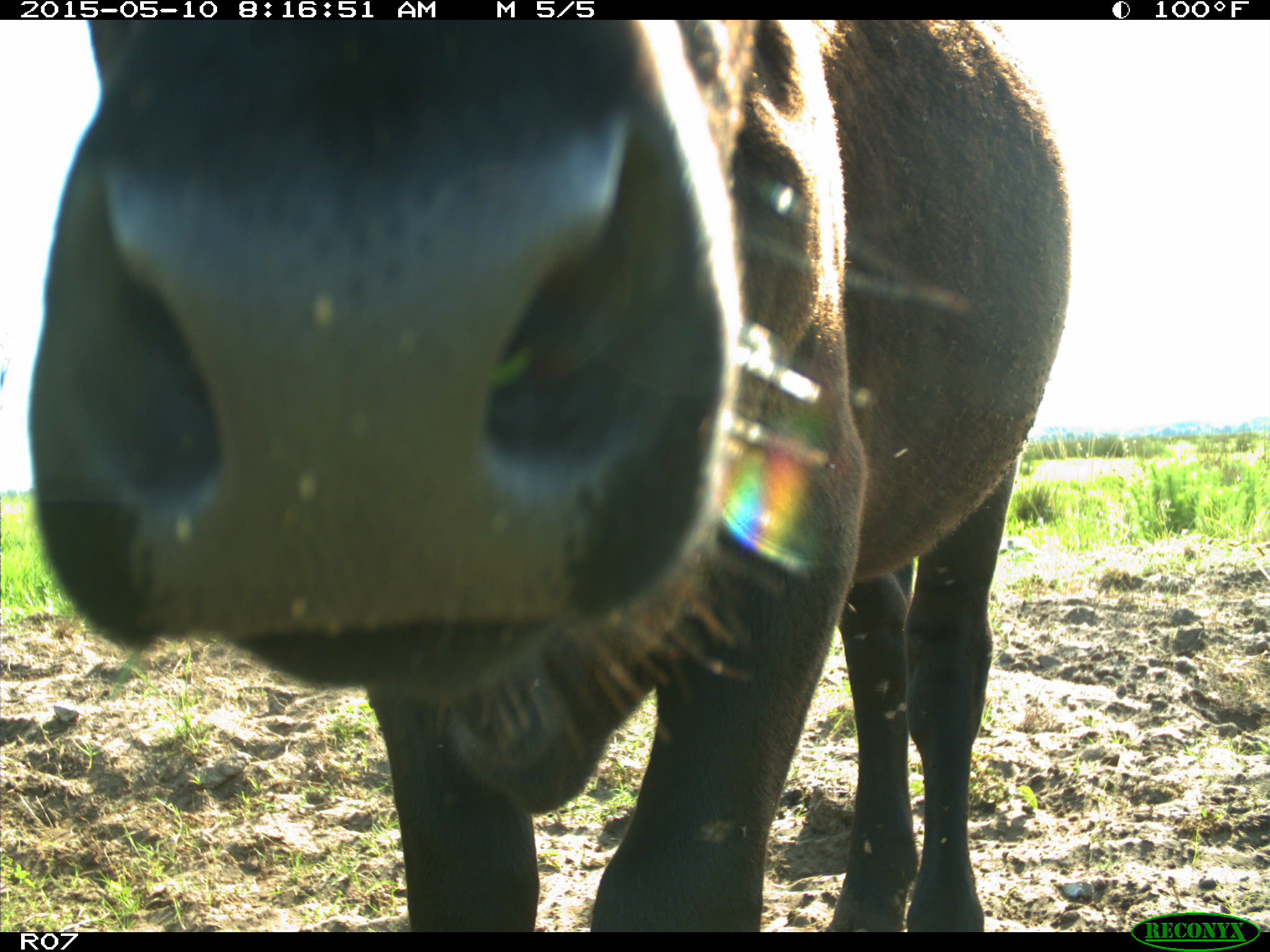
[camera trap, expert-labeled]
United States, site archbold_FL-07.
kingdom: Animalia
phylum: Chordata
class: Mammalia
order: Artiodactyla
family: Bovidae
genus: Bos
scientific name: Bos taurus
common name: domestic cow